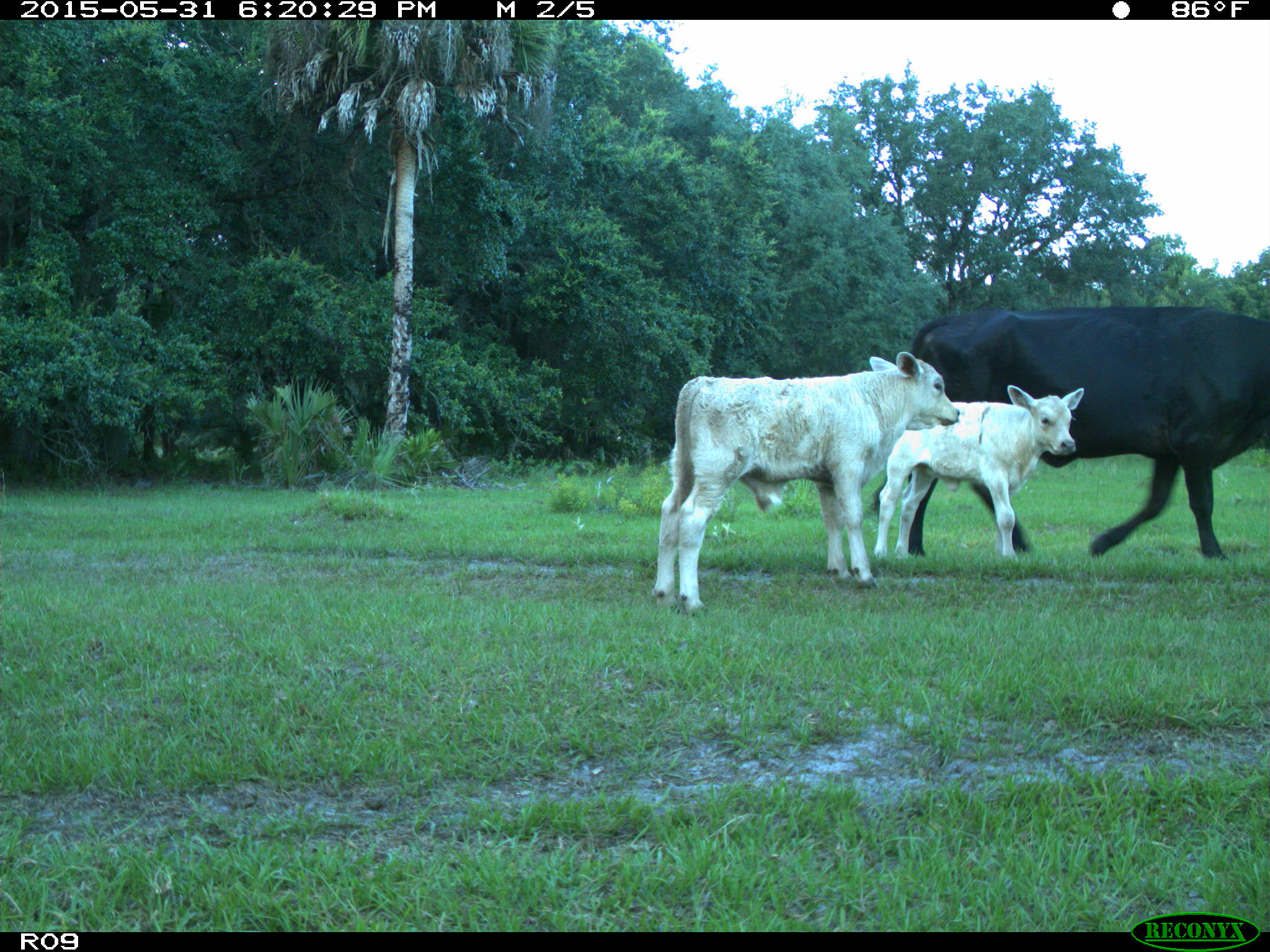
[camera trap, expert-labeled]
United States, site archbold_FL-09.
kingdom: Animalia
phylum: Chordata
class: Mammalia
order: Artiodactyla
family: Bovidae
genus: Bos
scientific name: Bos taurus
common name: domestic cow